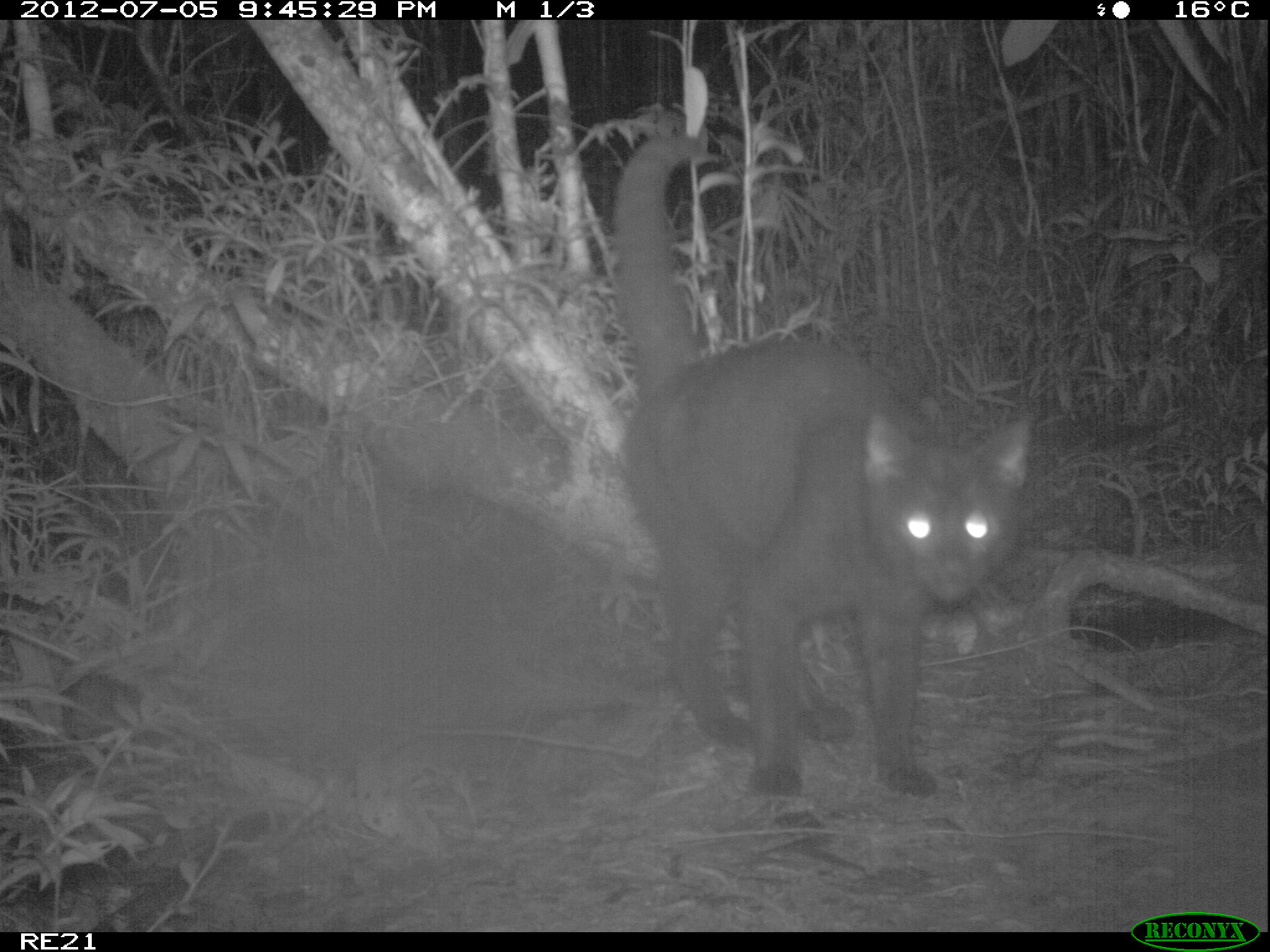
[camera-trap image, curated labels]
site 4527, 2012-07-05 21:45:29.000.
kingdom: Animalia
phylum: Chordata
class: Mammalia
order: Carnivora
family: Felidae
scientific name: Felidae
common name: felids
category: felis sp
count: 1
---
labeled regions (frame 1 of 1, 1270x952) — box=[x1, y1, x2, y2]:
felis sp: box=[613, 133, 1031, 793]